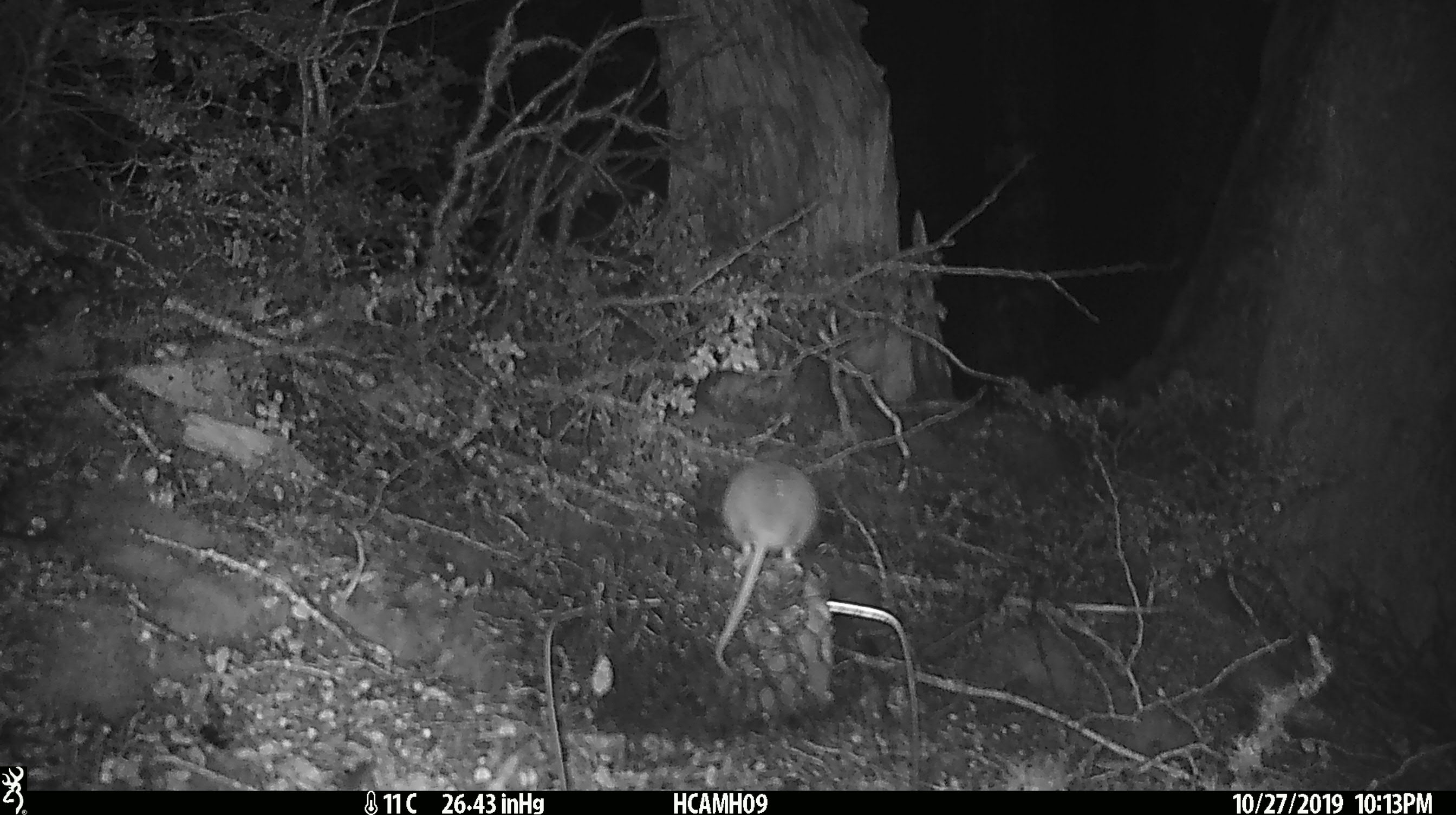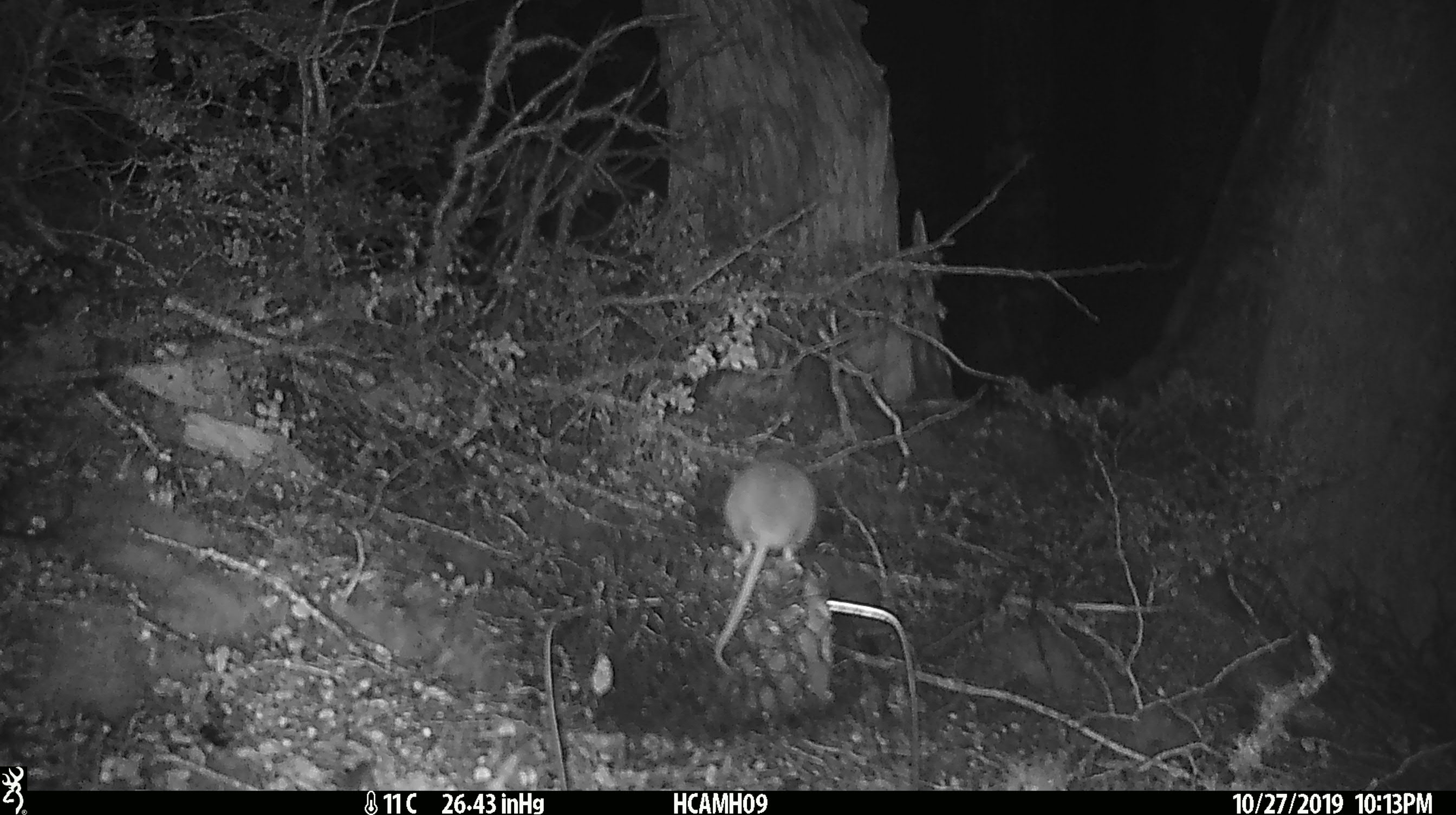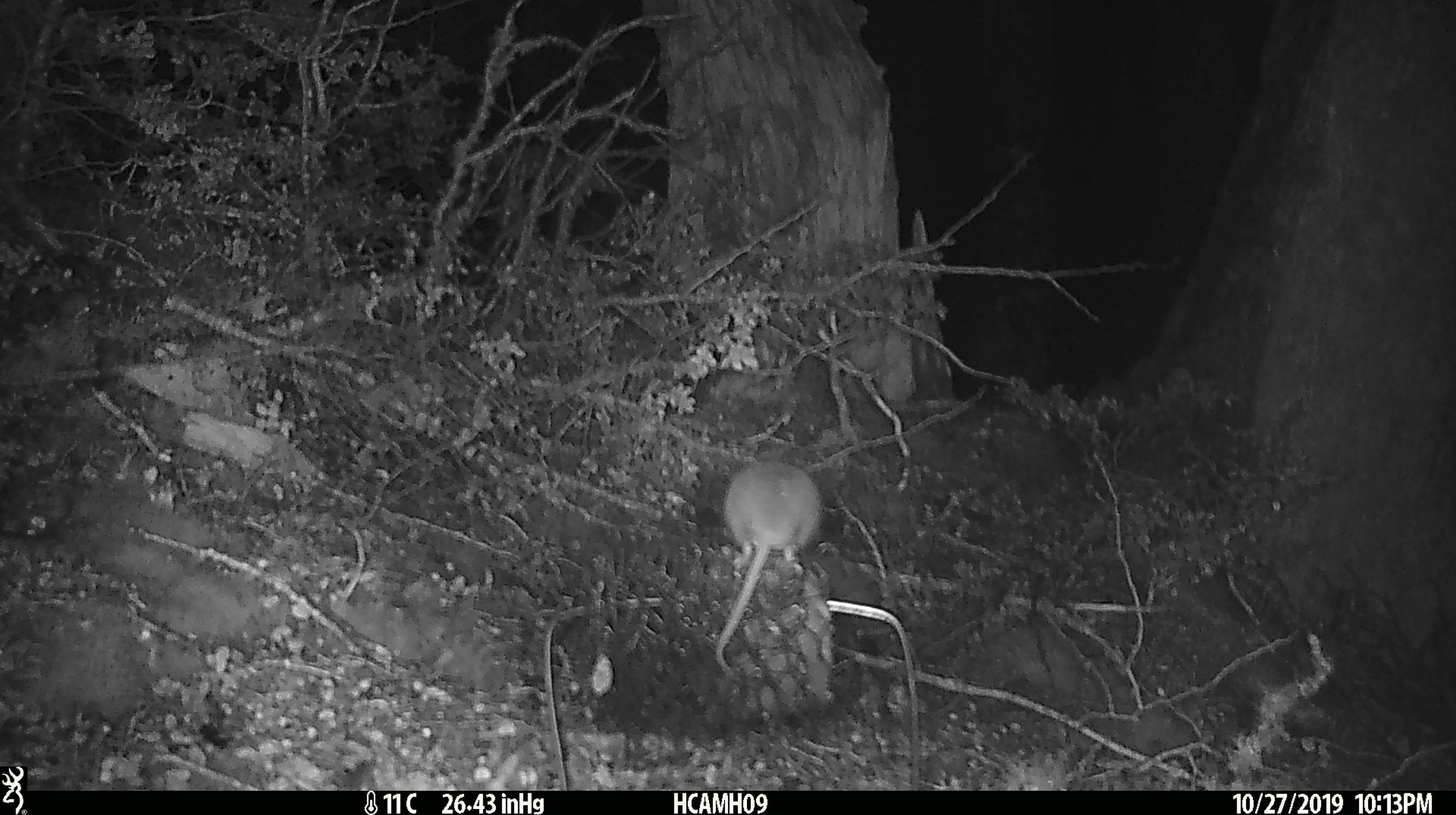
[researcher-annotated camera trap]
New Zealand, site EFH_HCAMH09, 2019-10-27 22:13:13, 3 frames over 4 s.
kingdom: Animalia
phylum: Chordata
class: Mammalia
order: Rodentia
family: Muridae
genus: Mus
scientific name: Mus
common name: mouse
Mouse (Mus).